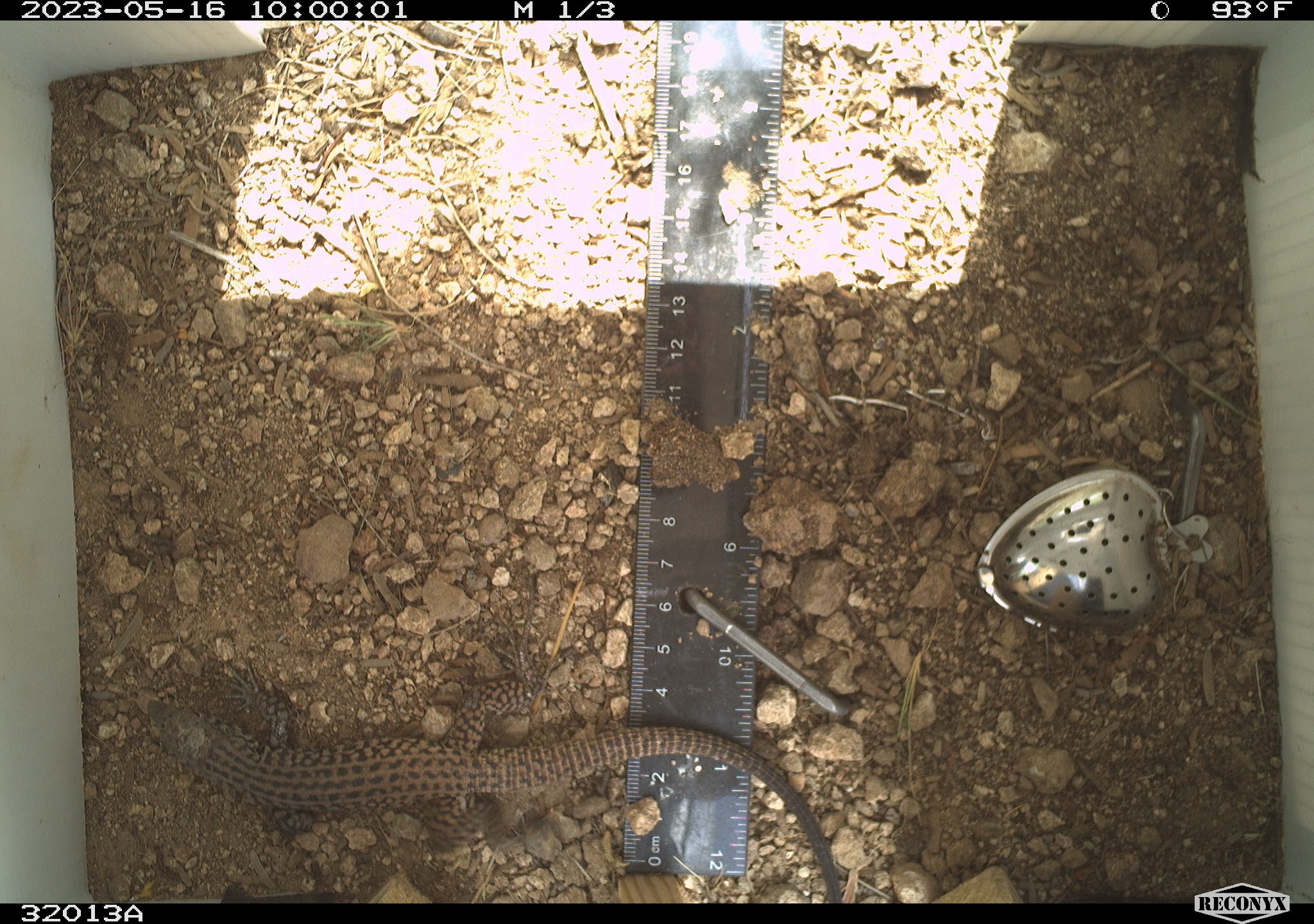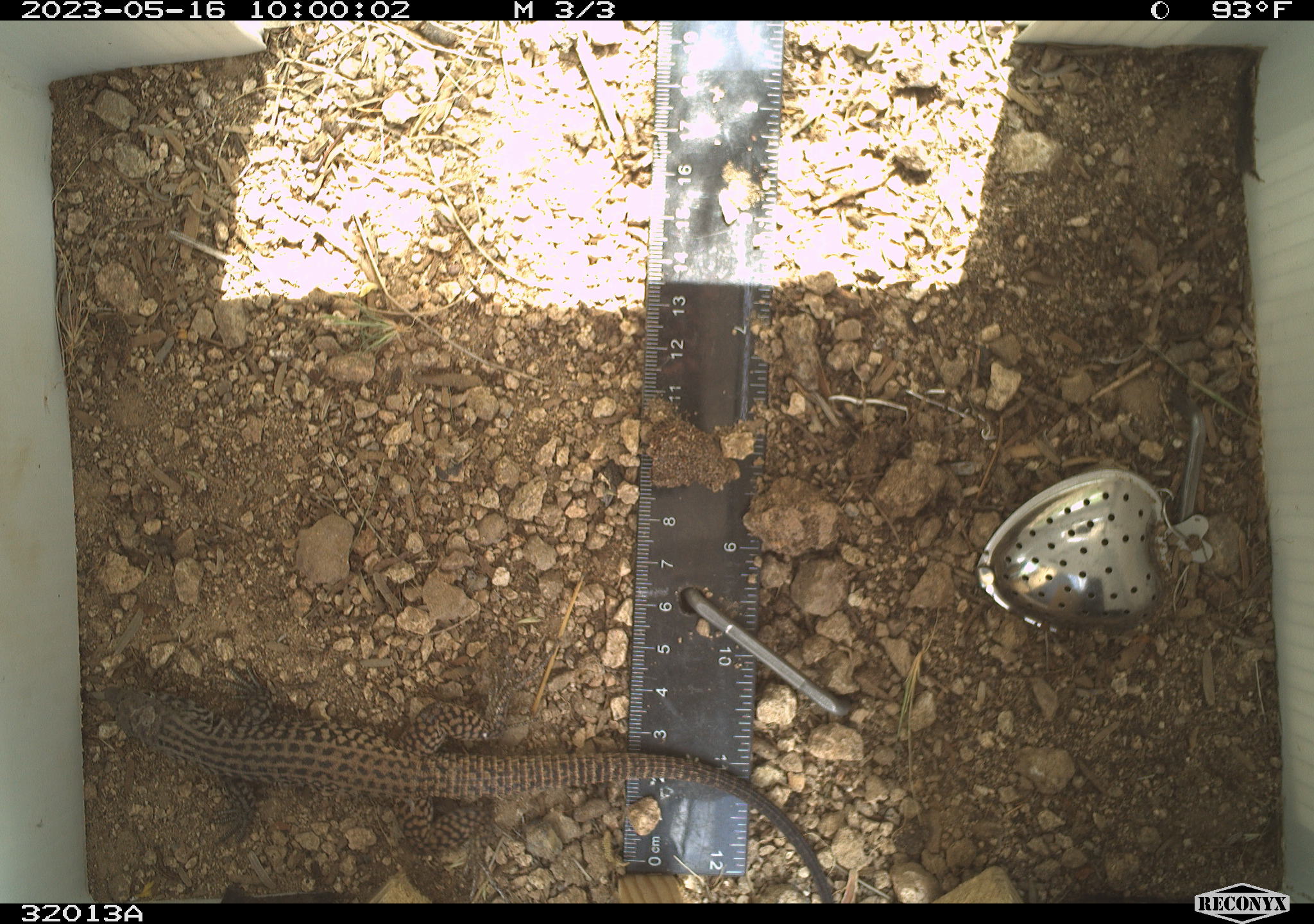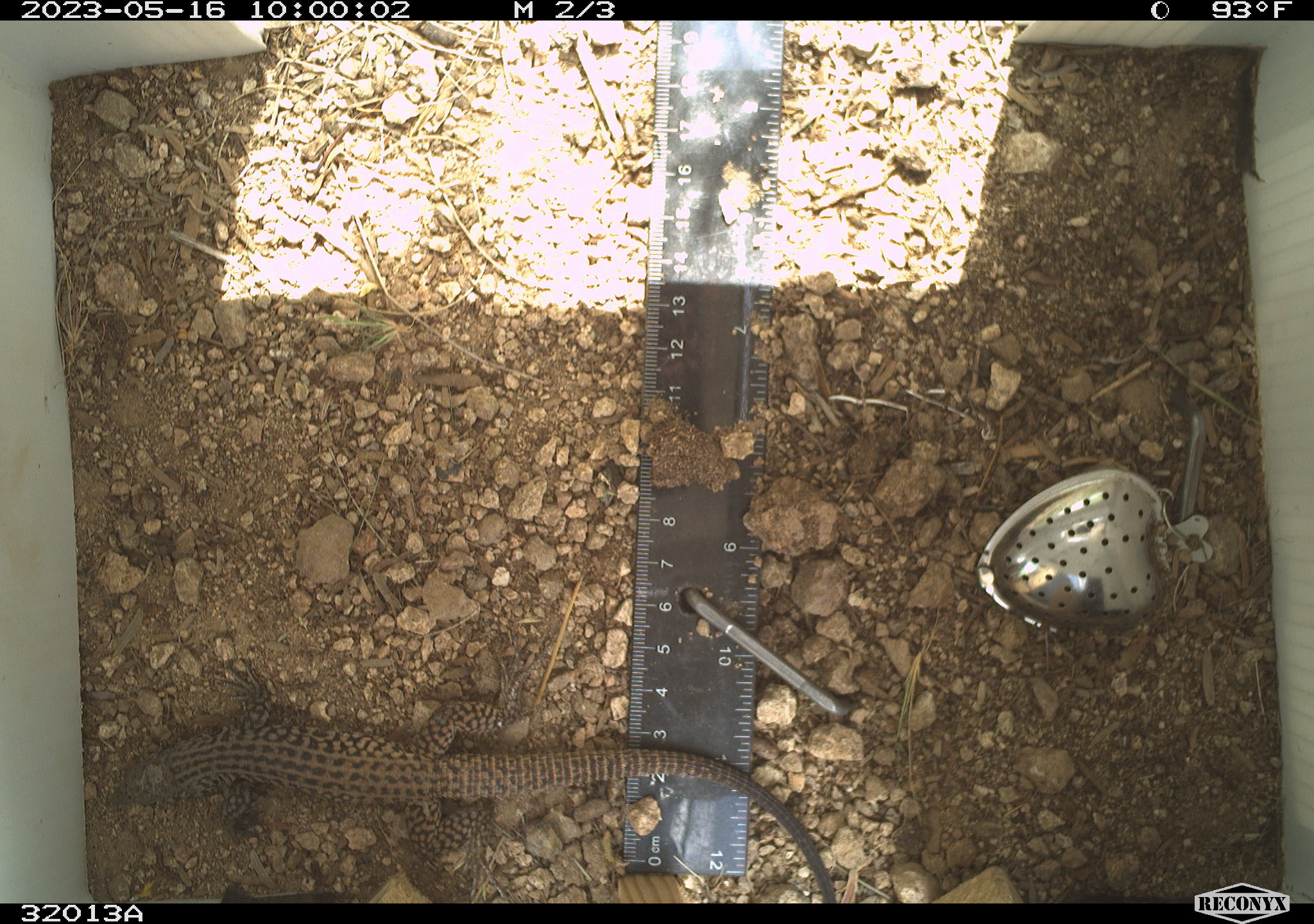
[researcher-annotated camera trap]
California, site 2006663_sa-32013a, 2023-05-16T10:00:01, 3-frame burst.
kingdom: Animalia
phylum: Chordata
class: Reptilia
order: Squamata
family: Teiidae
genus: Aspidoscelis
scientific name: Aspidoscelis tigris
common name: western whiptail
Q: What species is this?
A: Western whiptail (Aspidoscelis tigris).